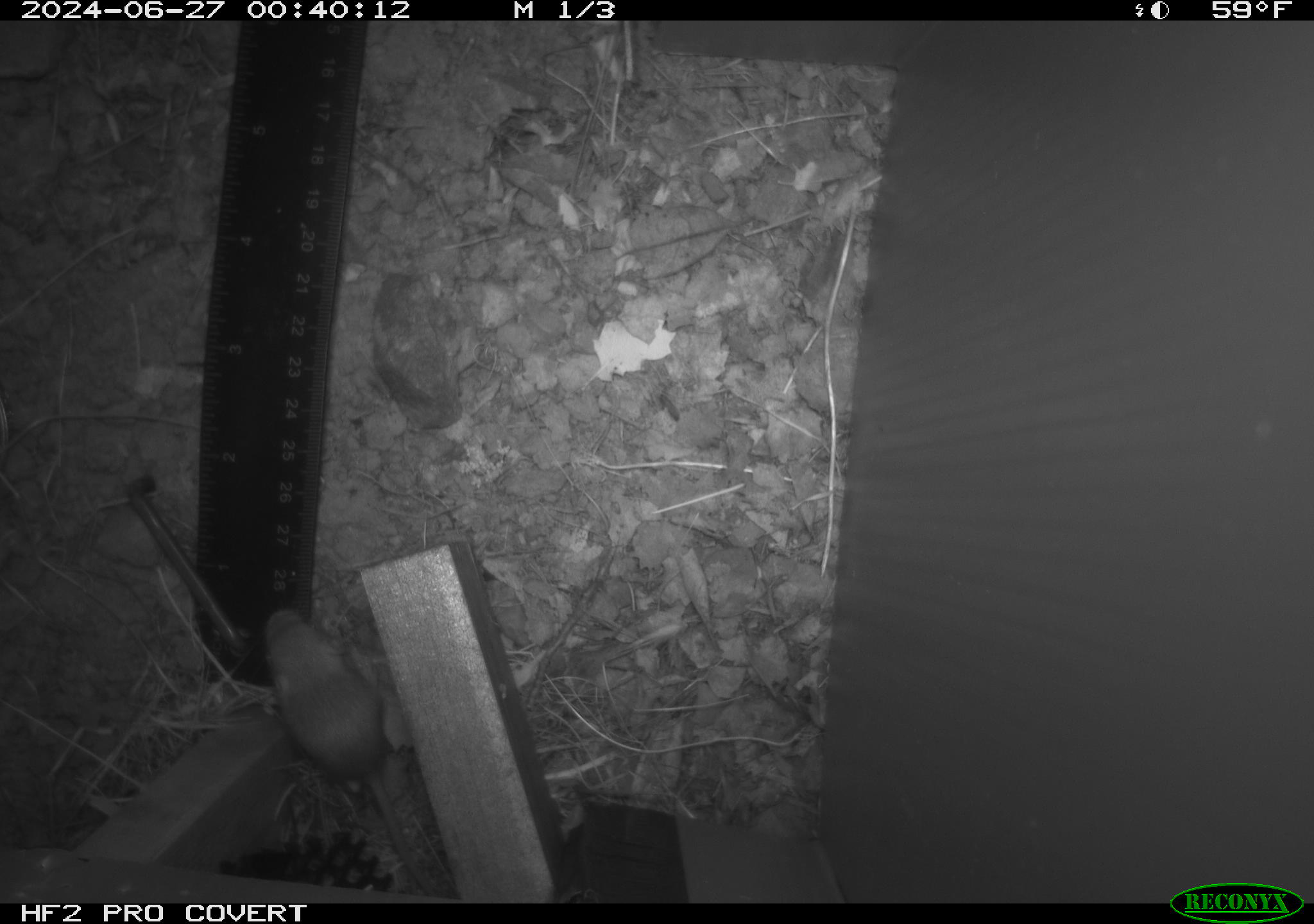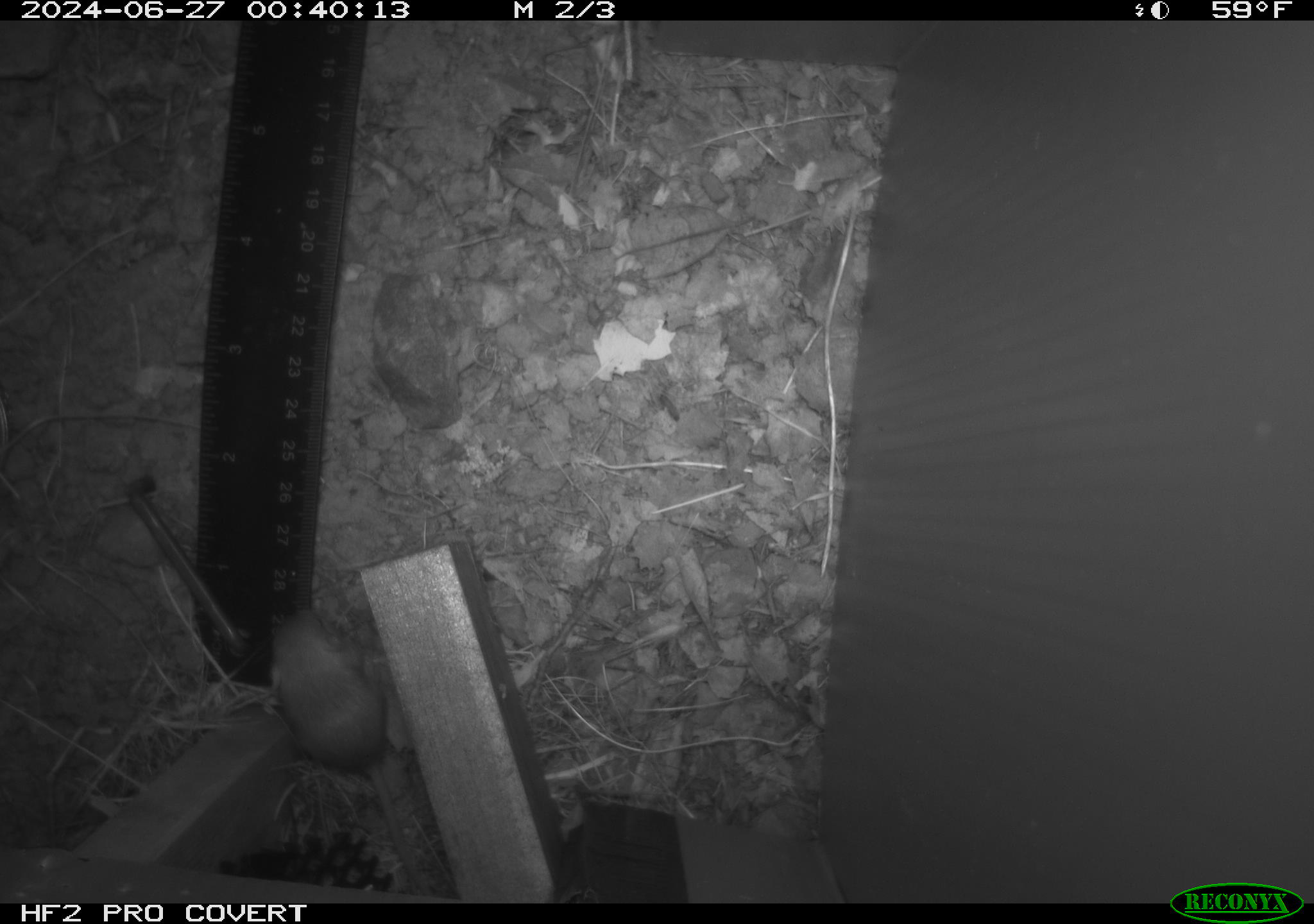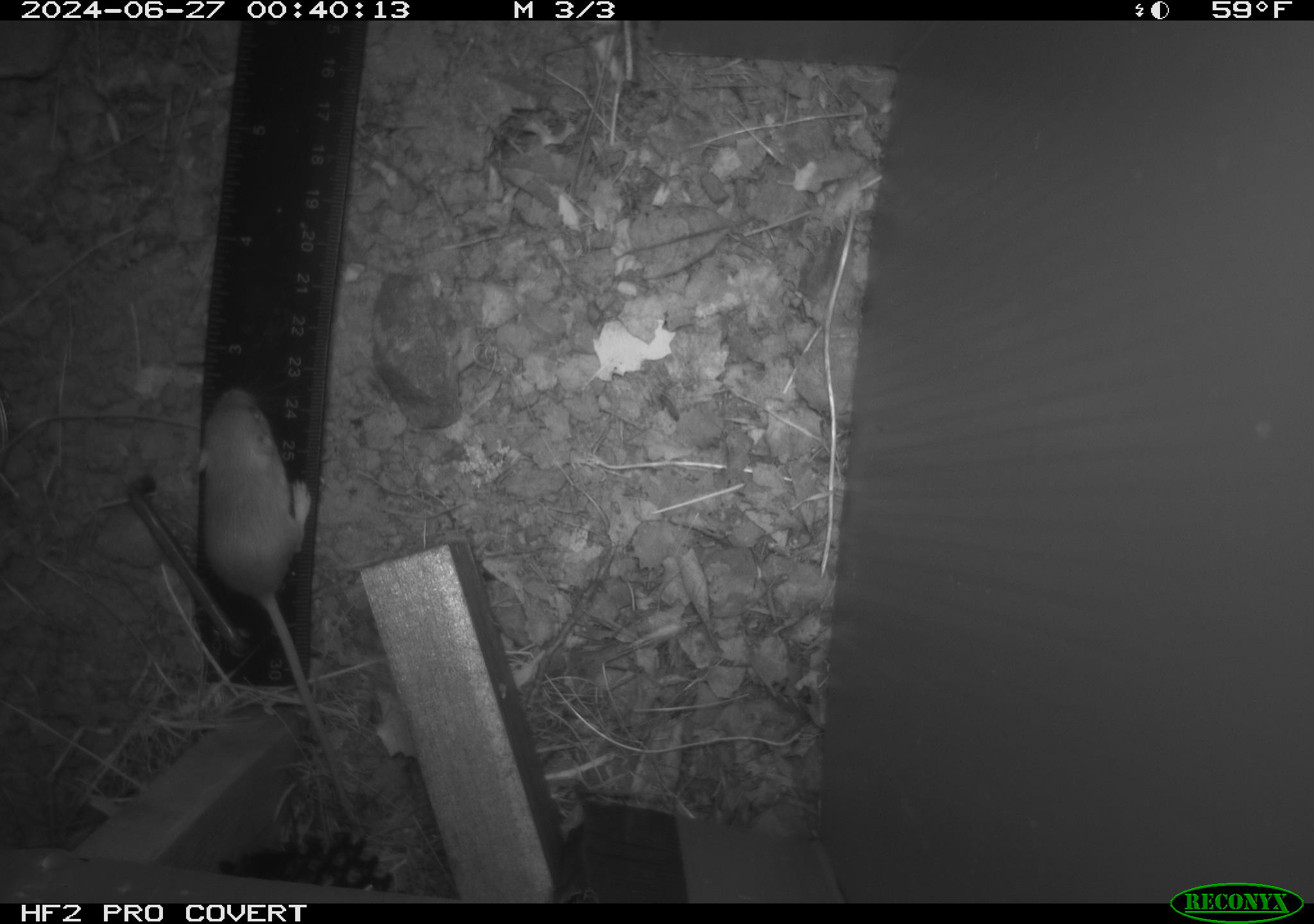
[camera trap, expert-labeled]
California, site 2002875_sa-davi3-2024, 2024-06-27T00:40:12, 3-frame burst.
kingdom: Animalia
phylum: Chordata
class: Mammalia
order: Rodentia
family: Heteromyidae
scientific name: Perognathinae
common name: pocket mice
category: perognathinae subfamily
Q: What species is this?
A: Perognathinae subfamily (pocket mice) (Perognathinae).